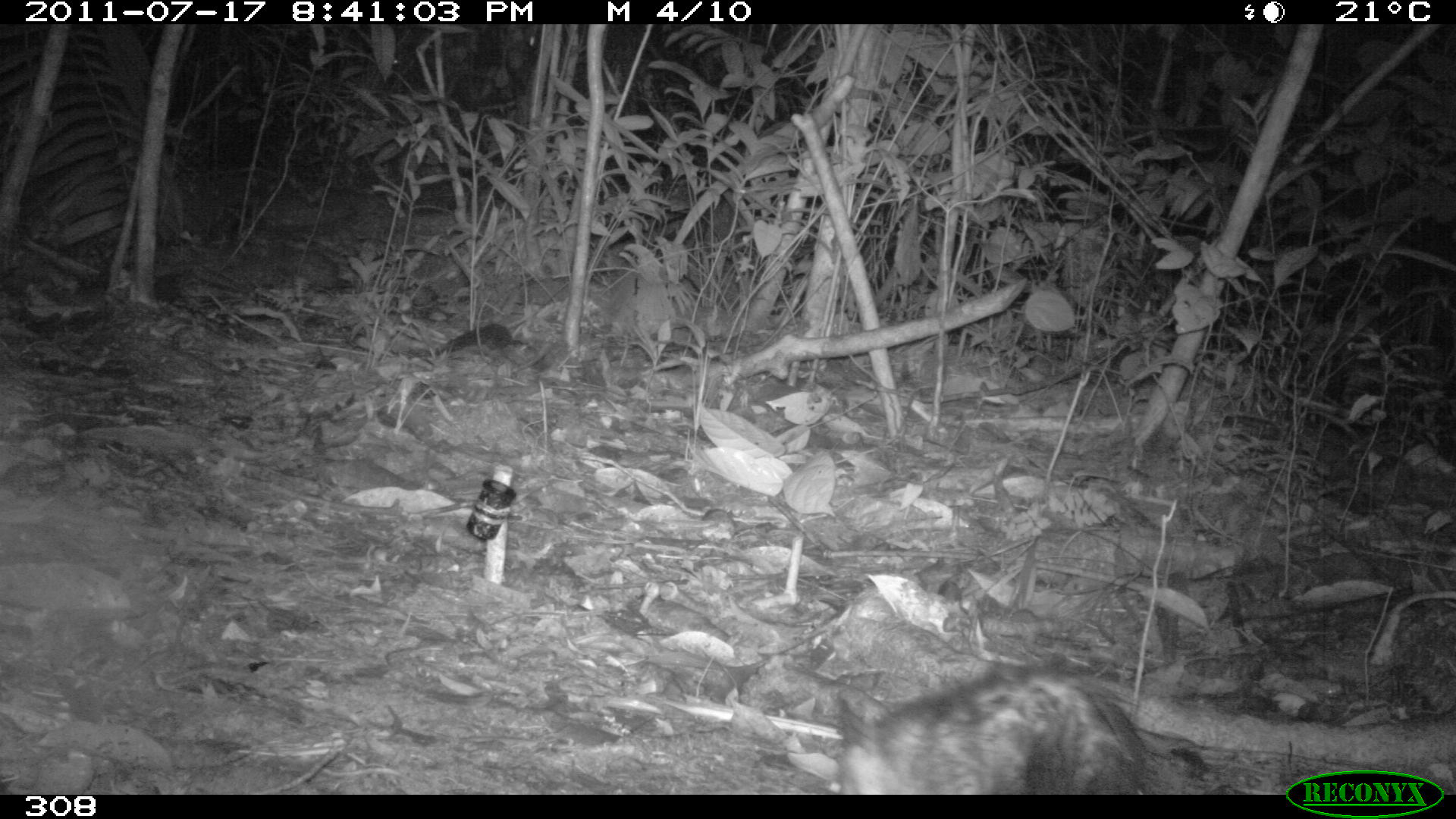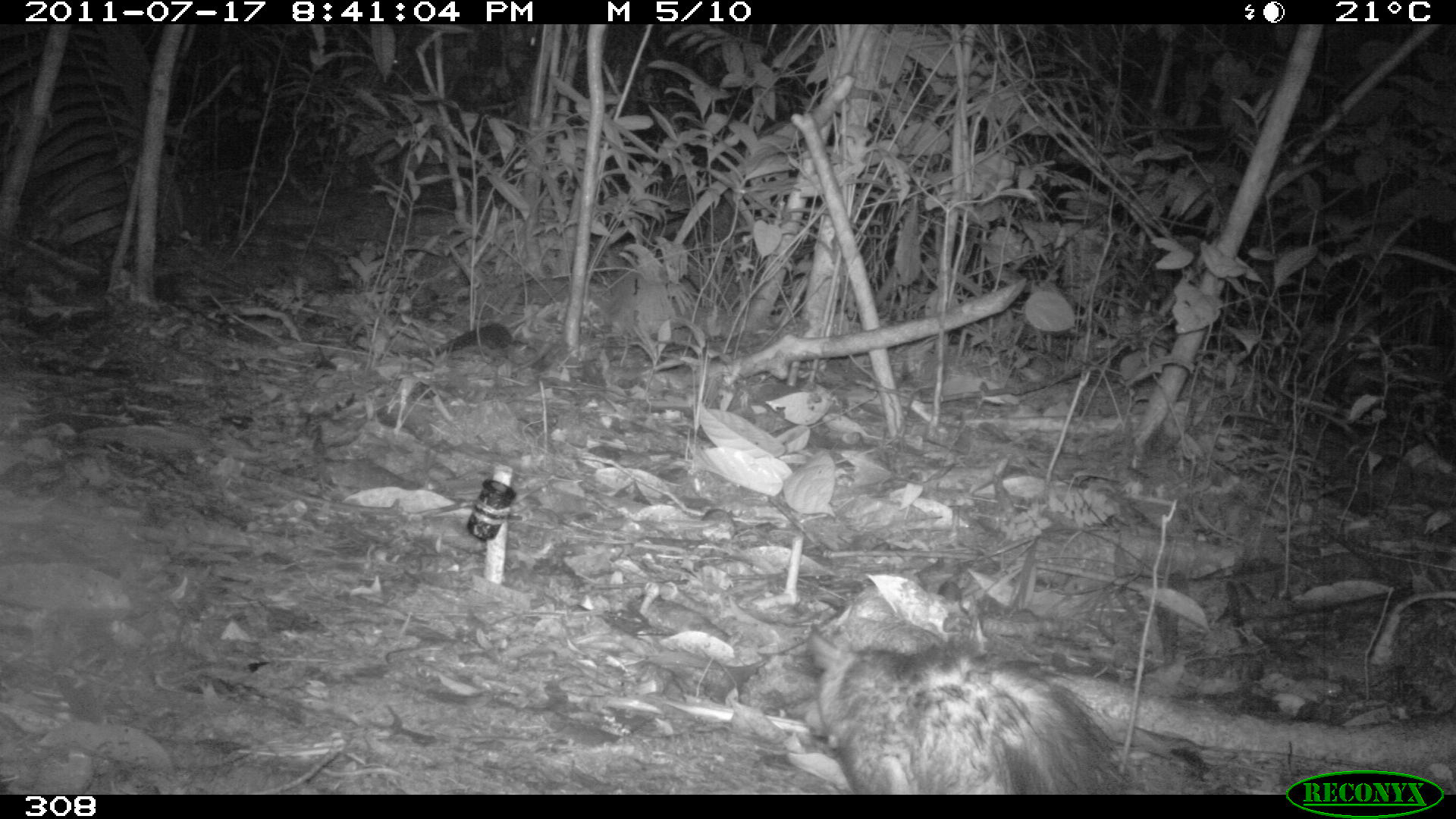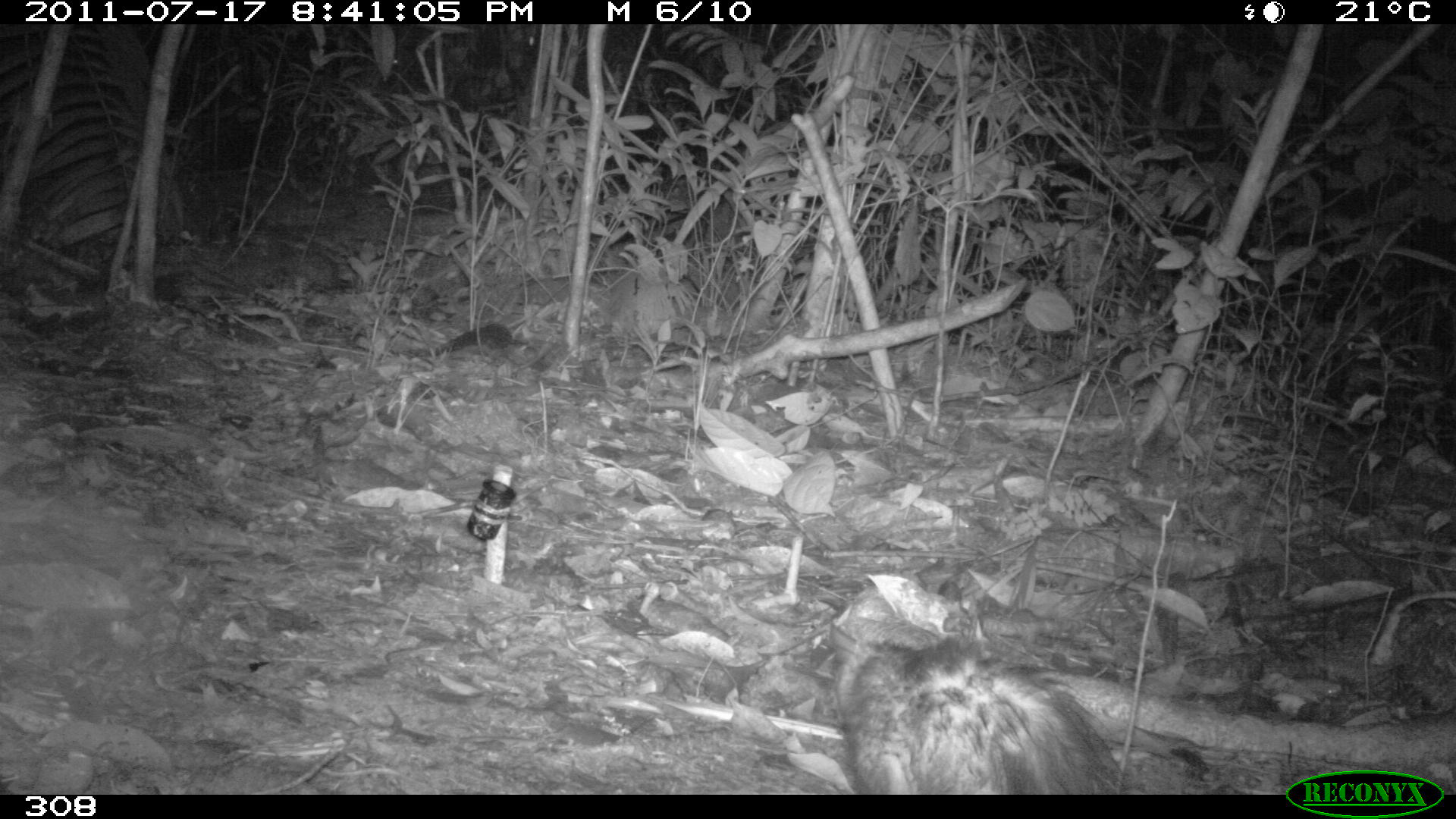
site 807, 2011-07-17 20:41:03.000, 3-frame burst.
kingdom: Animalia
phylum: Chordata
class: Mammalia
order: Didelphimorphia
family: Didelphidae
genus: Didelphis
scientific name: Didelphis marsupialis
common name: southern opossum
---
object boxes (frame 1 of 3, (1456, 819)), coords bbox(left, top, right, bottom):
didelphis marsupialis: bbox(825, 661, 1152, 795)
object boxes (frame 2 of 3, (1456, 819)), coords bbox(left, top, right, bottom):
didelphis marsupialis: bbox(808, 623, 1138, 795)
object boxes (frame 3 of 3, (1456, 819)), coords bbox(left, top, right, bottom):
didelphis marsupialis: bbox(830, 615, 1132, 795)